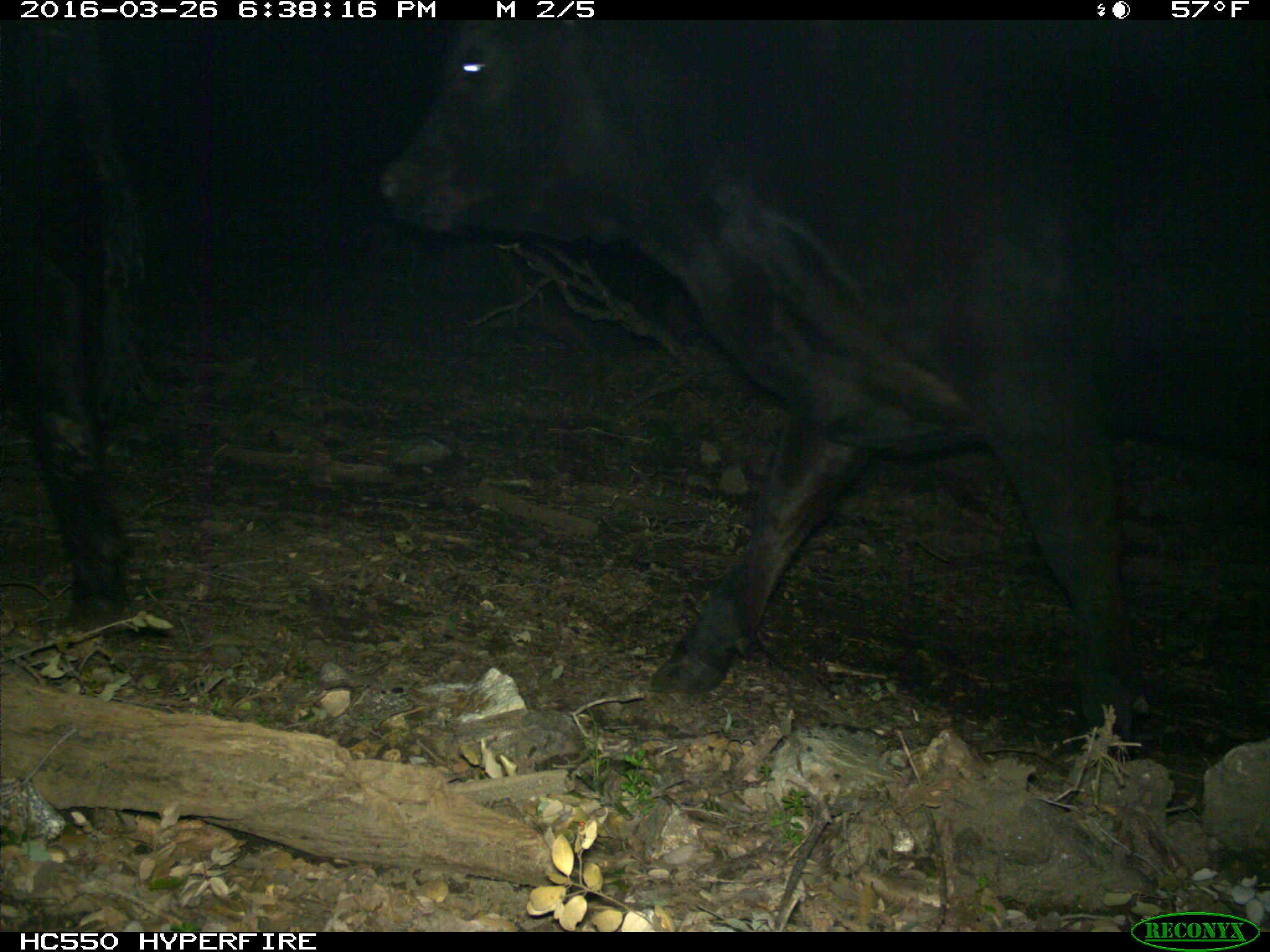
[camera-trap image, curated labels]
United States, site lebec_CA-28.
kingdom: Animalia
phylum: Chordata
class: Mammalia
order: Artiodactyla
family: Bovidae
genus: Bos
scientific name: Bos taurus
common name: domestic cow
Bos taurus (domestic cow).